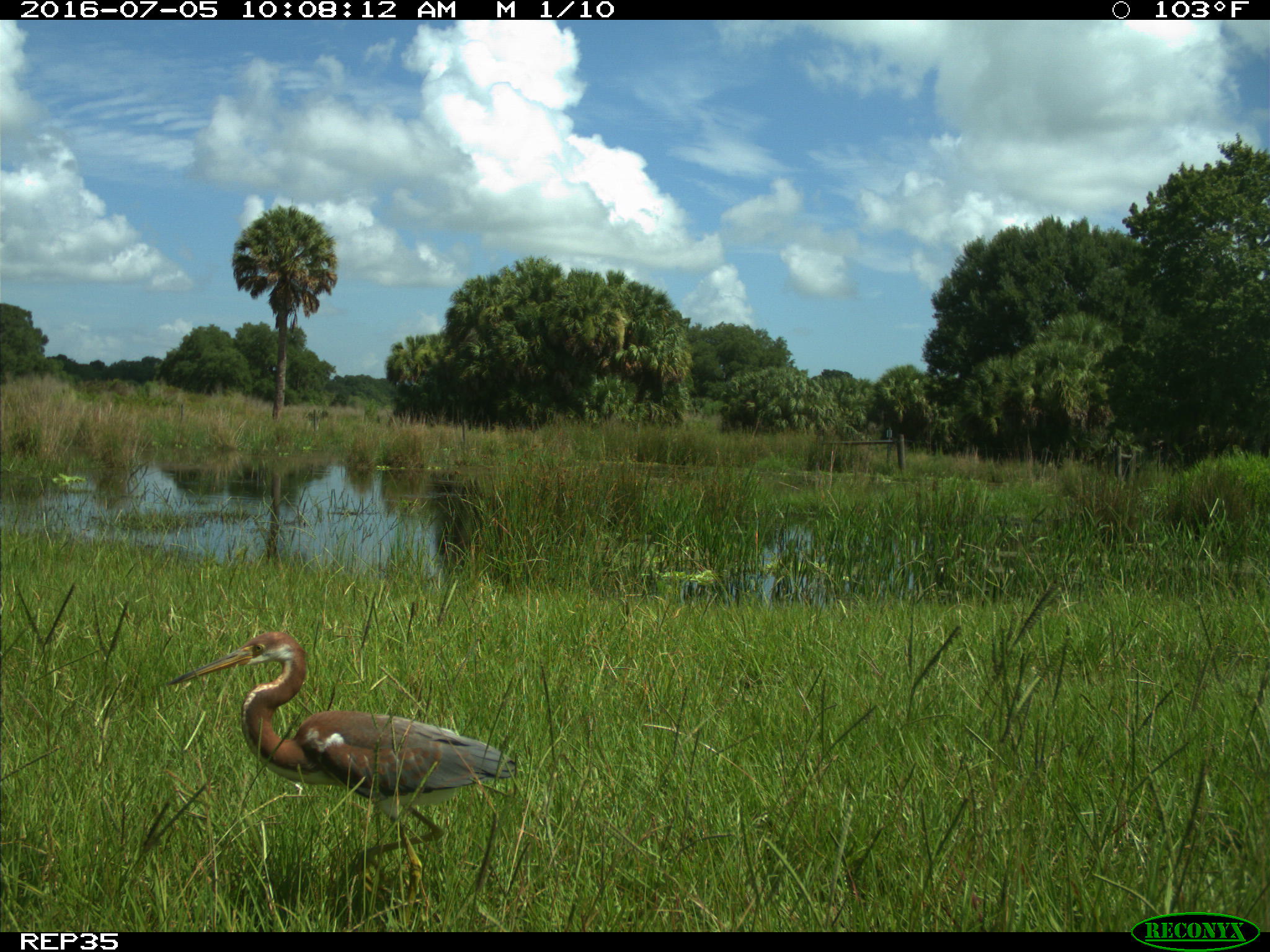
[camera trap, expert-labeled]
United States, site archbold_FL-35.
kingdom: Animalia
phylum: Chordata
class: Aves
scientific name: Aves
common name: birds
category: unidentified bird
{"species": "unidentified bird (birds) (Aves)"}